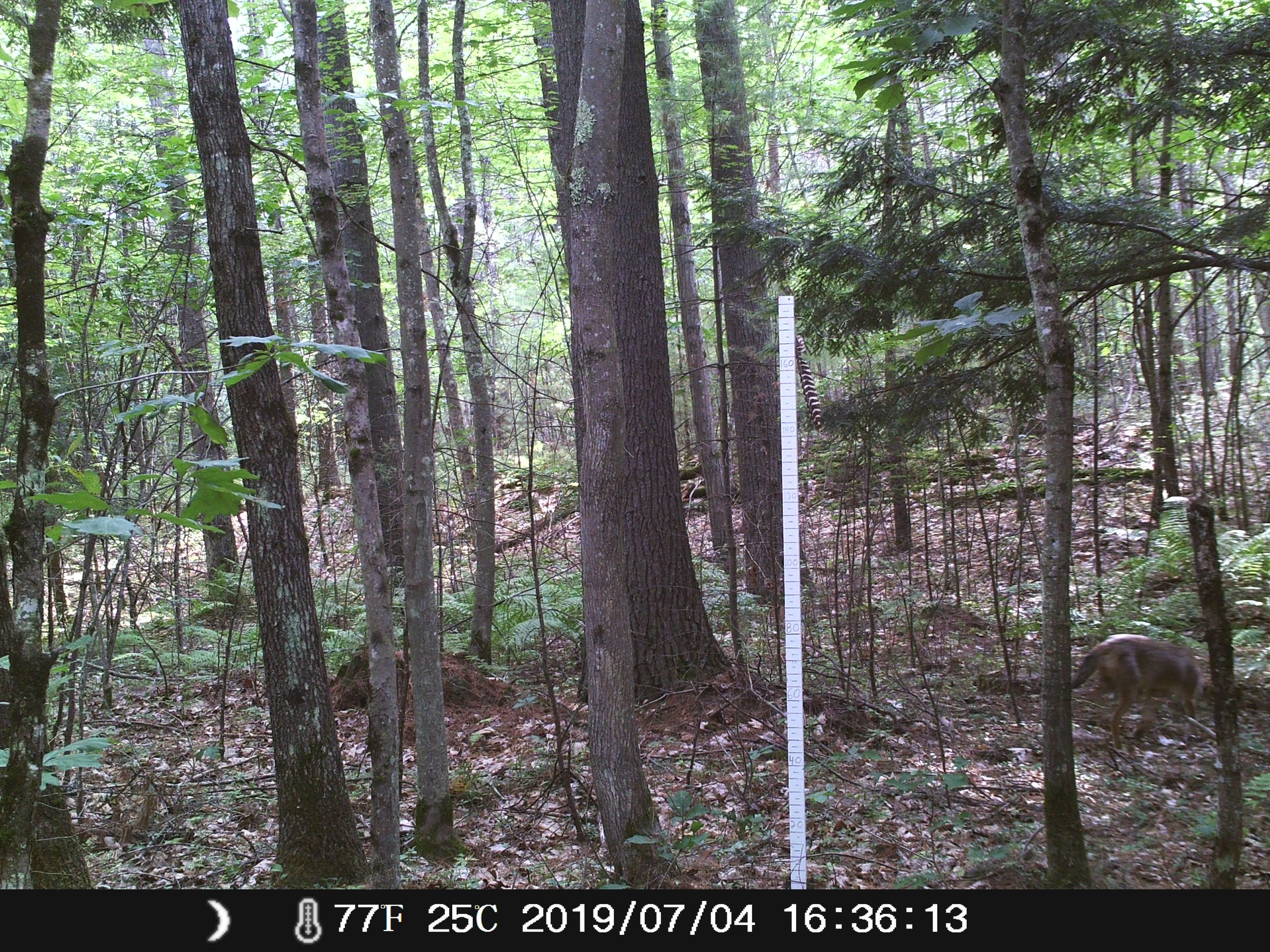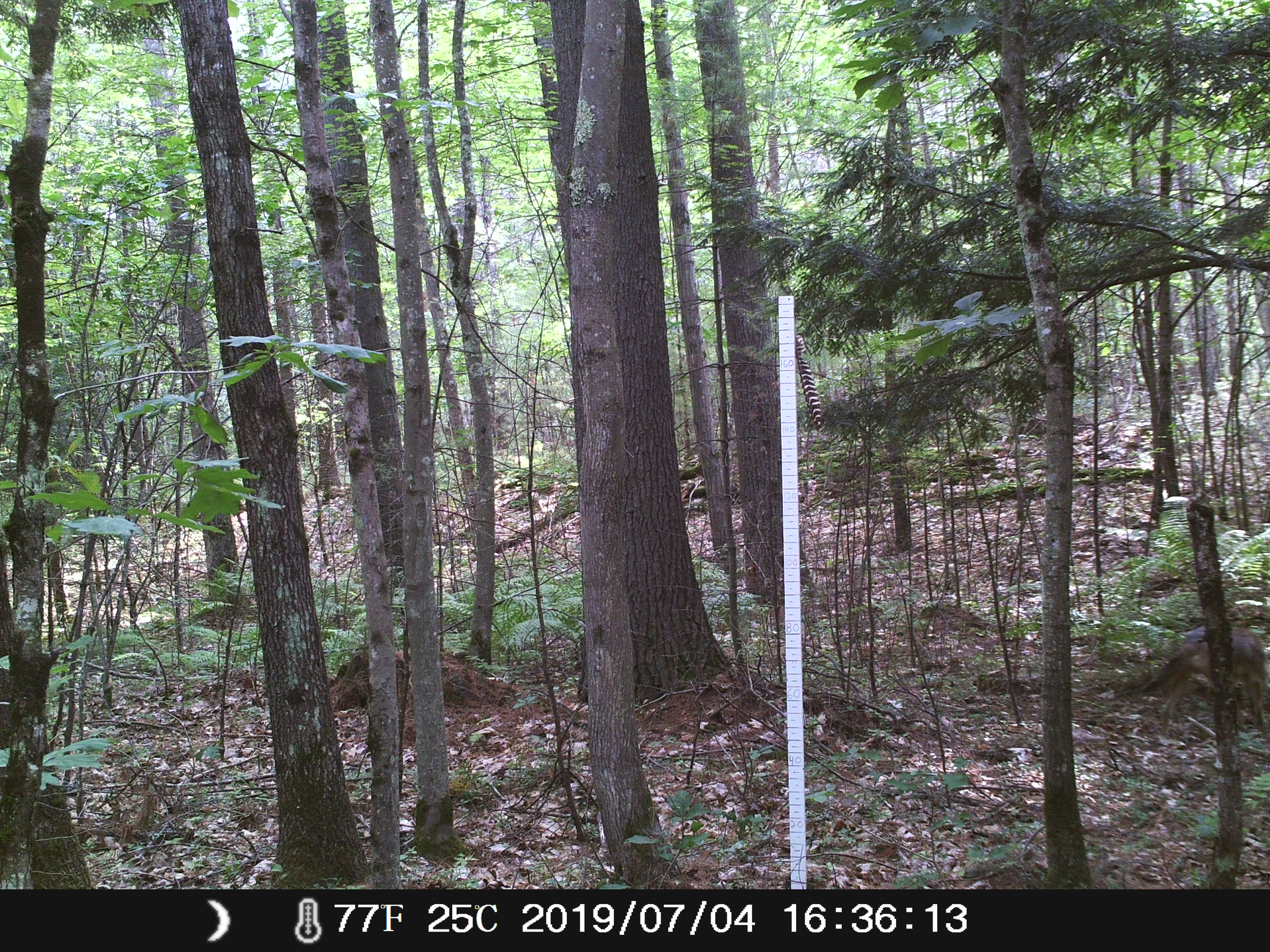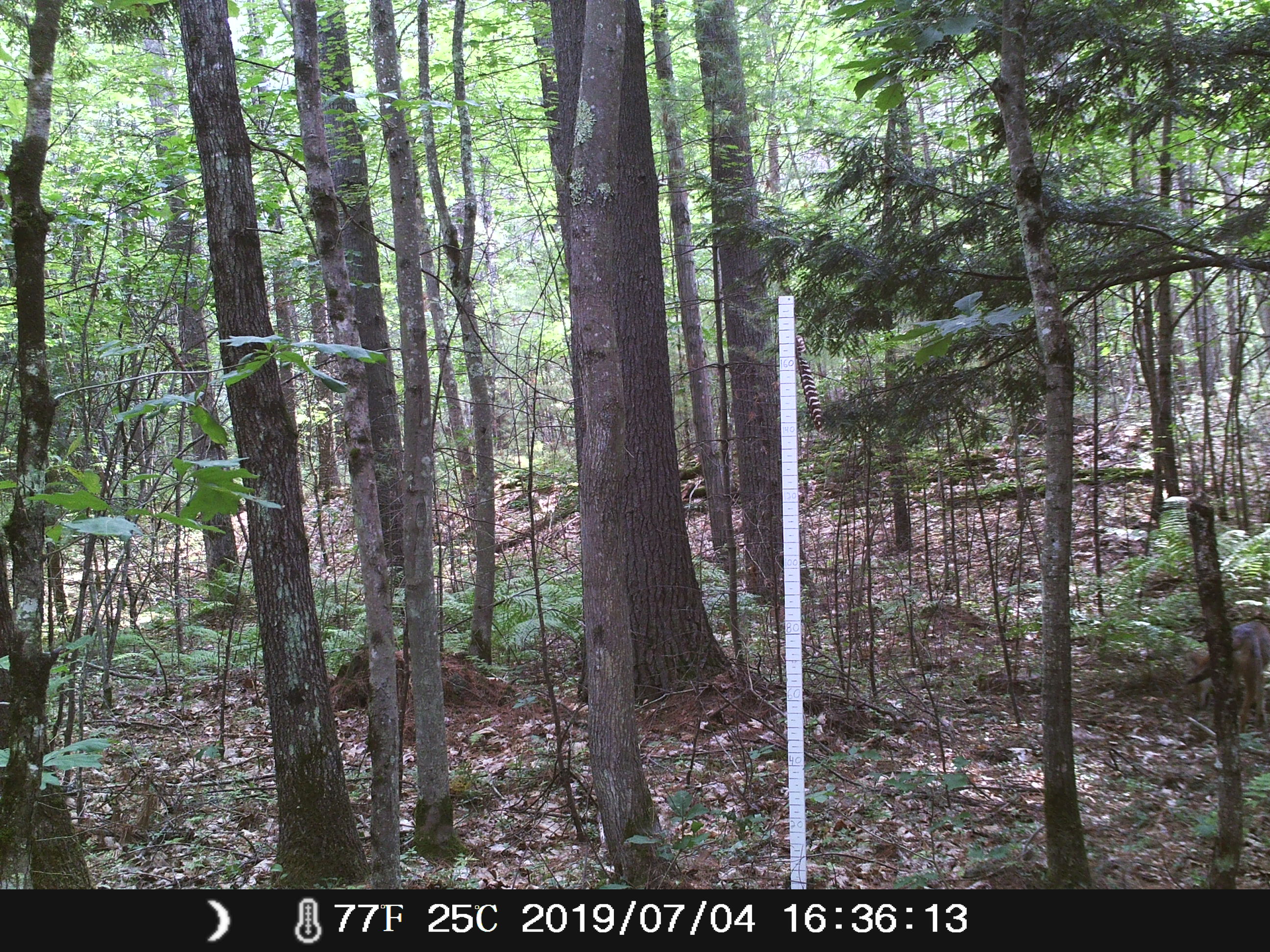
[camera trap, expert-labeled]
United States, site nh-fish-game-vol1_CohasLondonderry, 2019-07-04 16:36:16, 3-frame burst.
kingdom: Animalia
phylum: Chordata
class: Mammalia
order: Carnivora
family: Canidae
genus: Canis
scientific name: Canis latrans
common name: coyote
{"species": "coyote (Canis latrans)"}